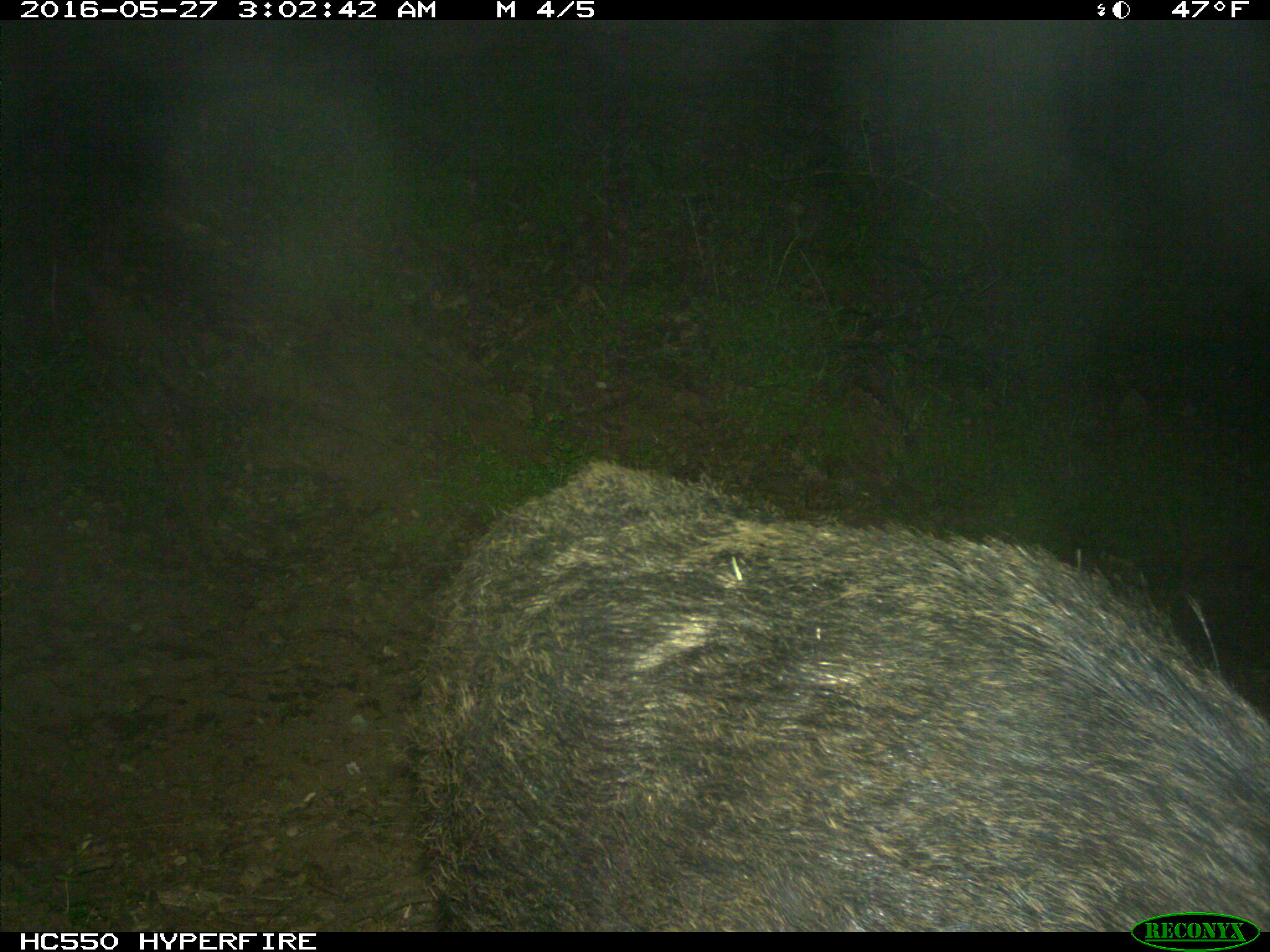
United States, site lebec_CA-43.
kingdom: Animalia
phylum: Chordata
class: Mammalia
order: Artiodactyla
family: Suidae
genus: Sus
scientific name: Sus scrofa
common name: wild boar